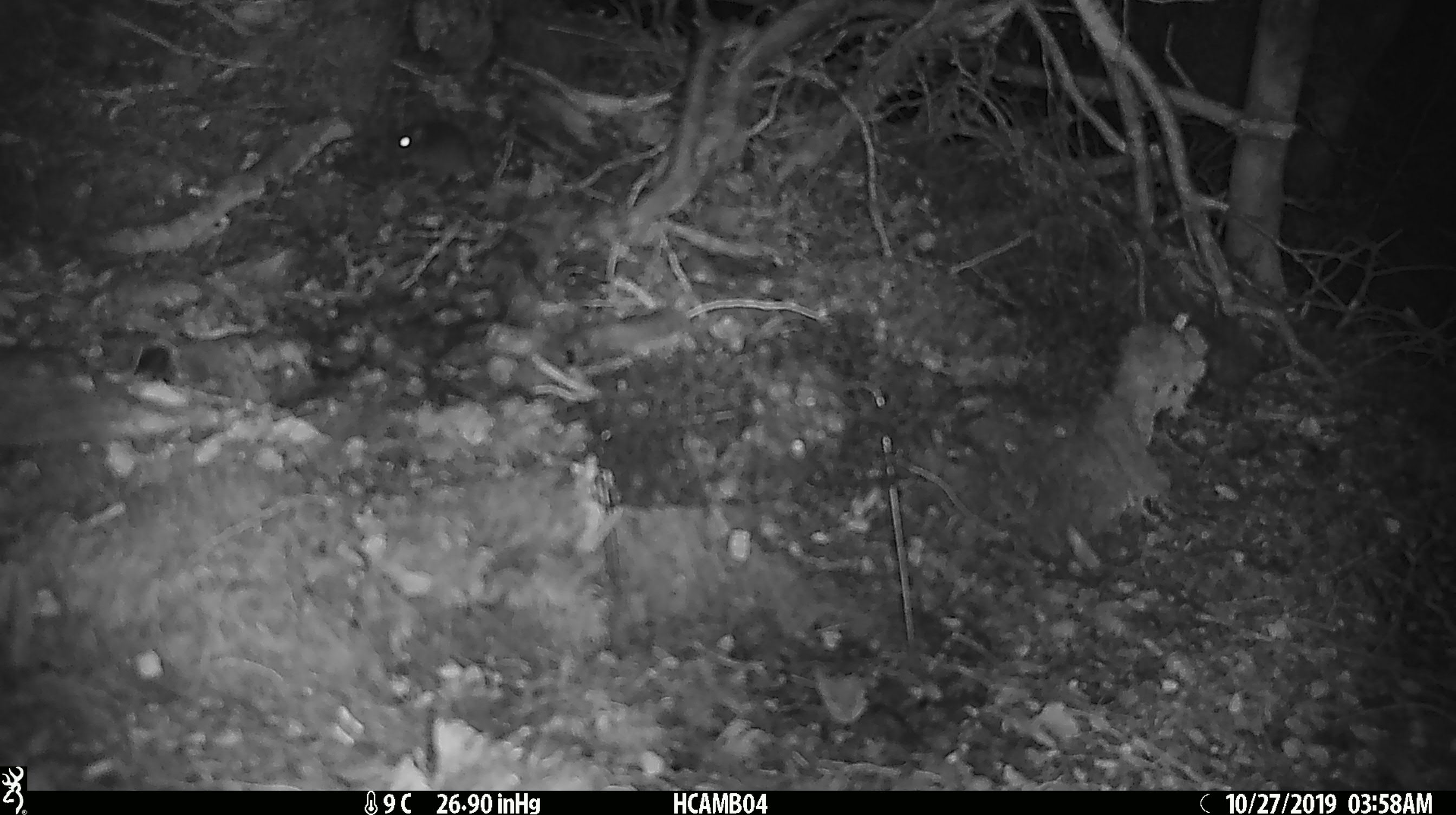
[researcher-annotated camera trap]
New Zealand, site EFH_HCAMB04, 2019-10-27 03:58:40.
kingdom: Animalia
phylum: Chordata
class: Mammalia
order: Rodentia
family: Muridae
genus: Mus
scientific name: Mus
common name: mouse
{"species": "mouse (Mus)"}